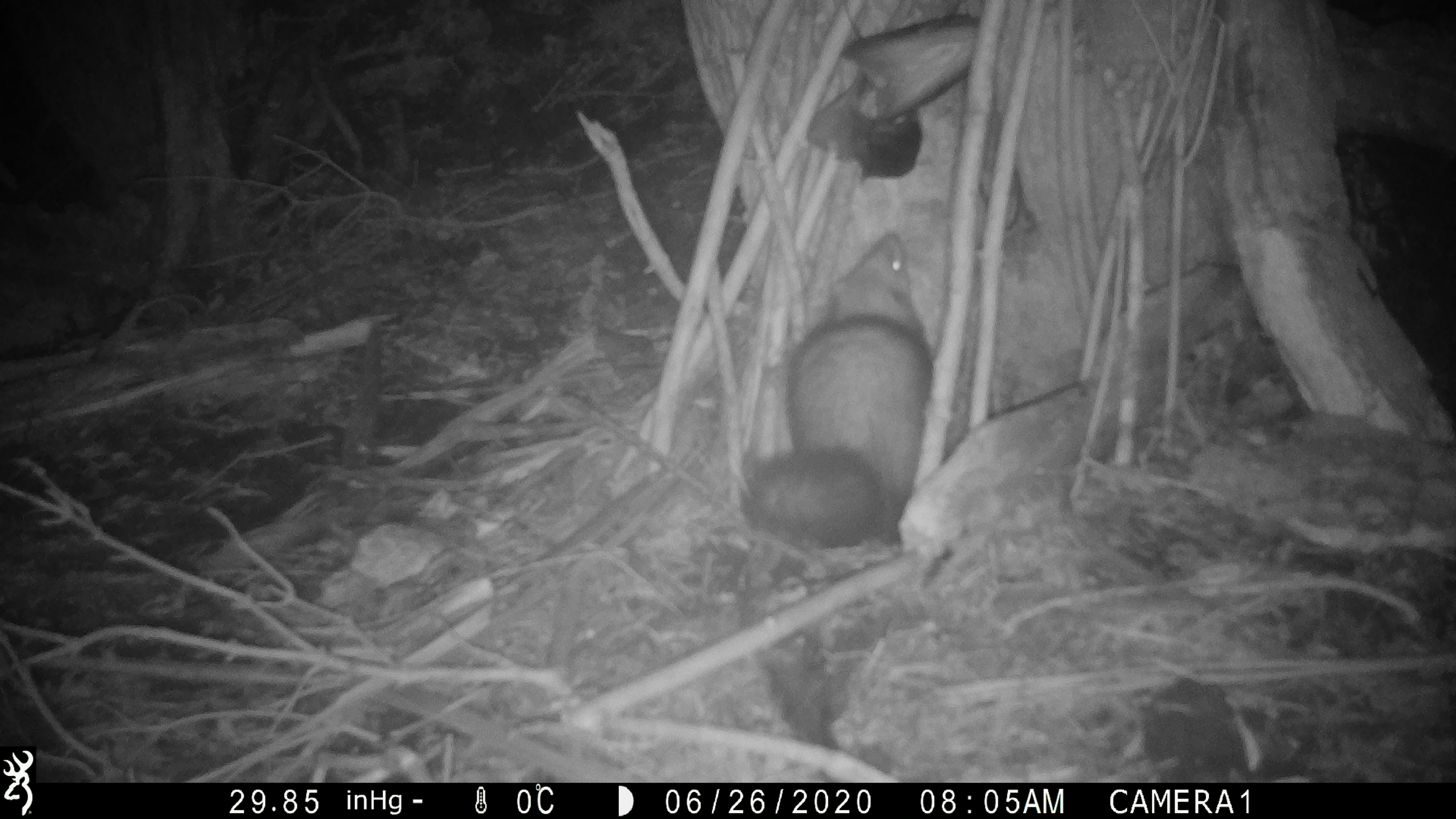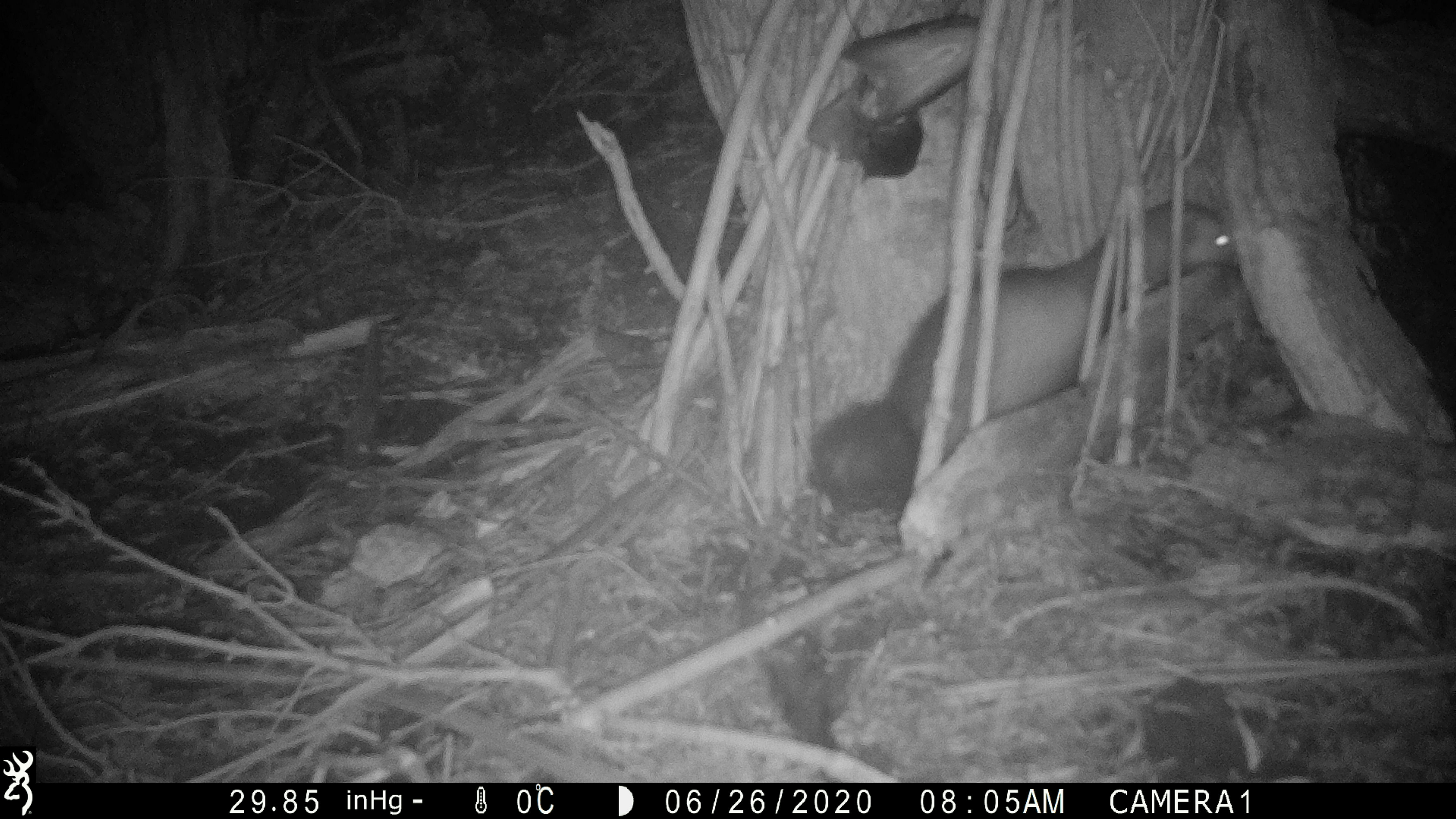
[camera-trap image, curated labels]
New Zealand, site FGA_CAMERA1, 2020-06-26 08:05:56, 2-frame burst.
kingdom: Animalia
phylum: Chordata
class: Mammalia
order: Carnivora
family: Mustelidae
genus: Mustela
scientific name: Mustela furo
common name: ferret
Ferret (Mustela furo).